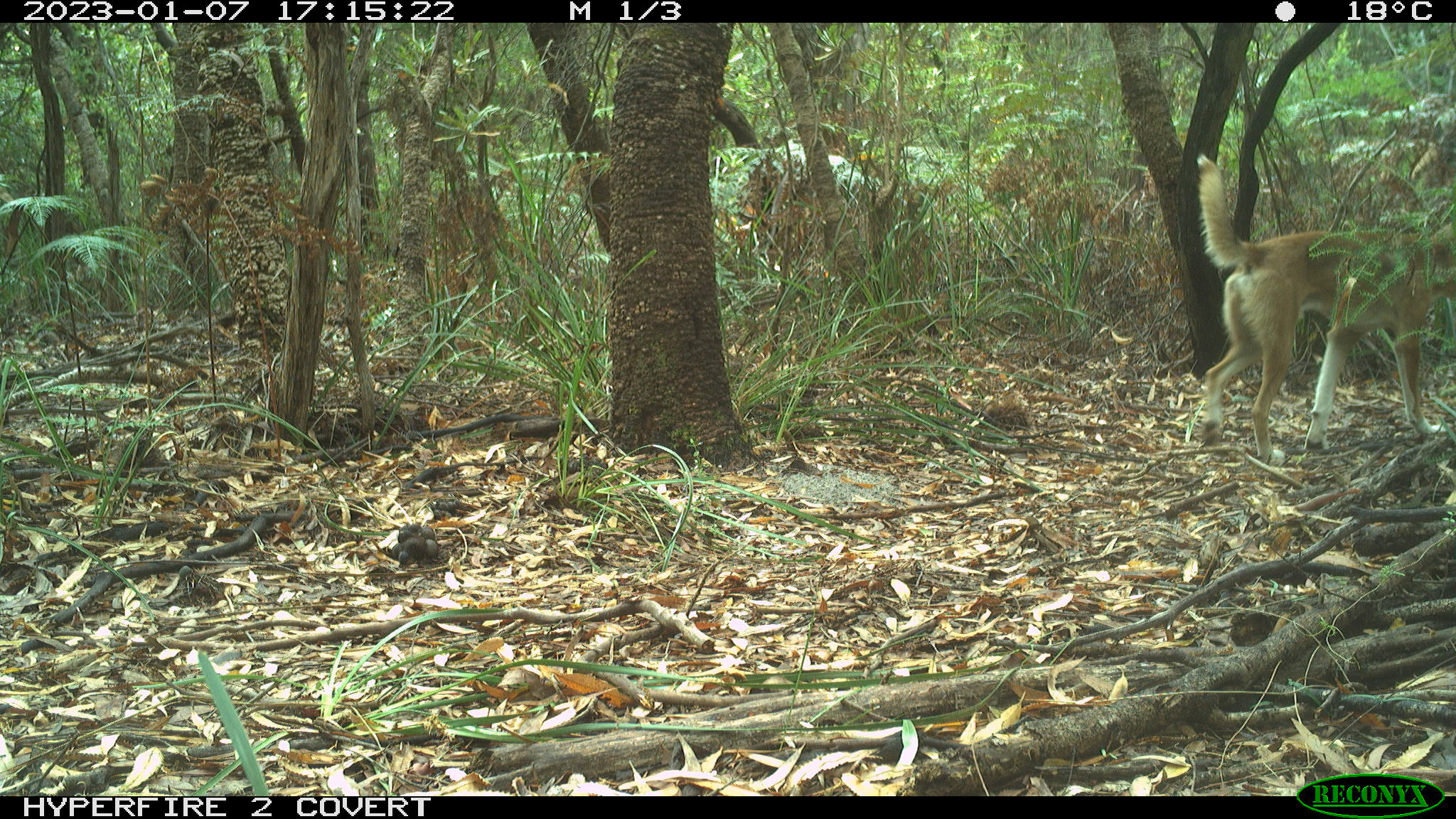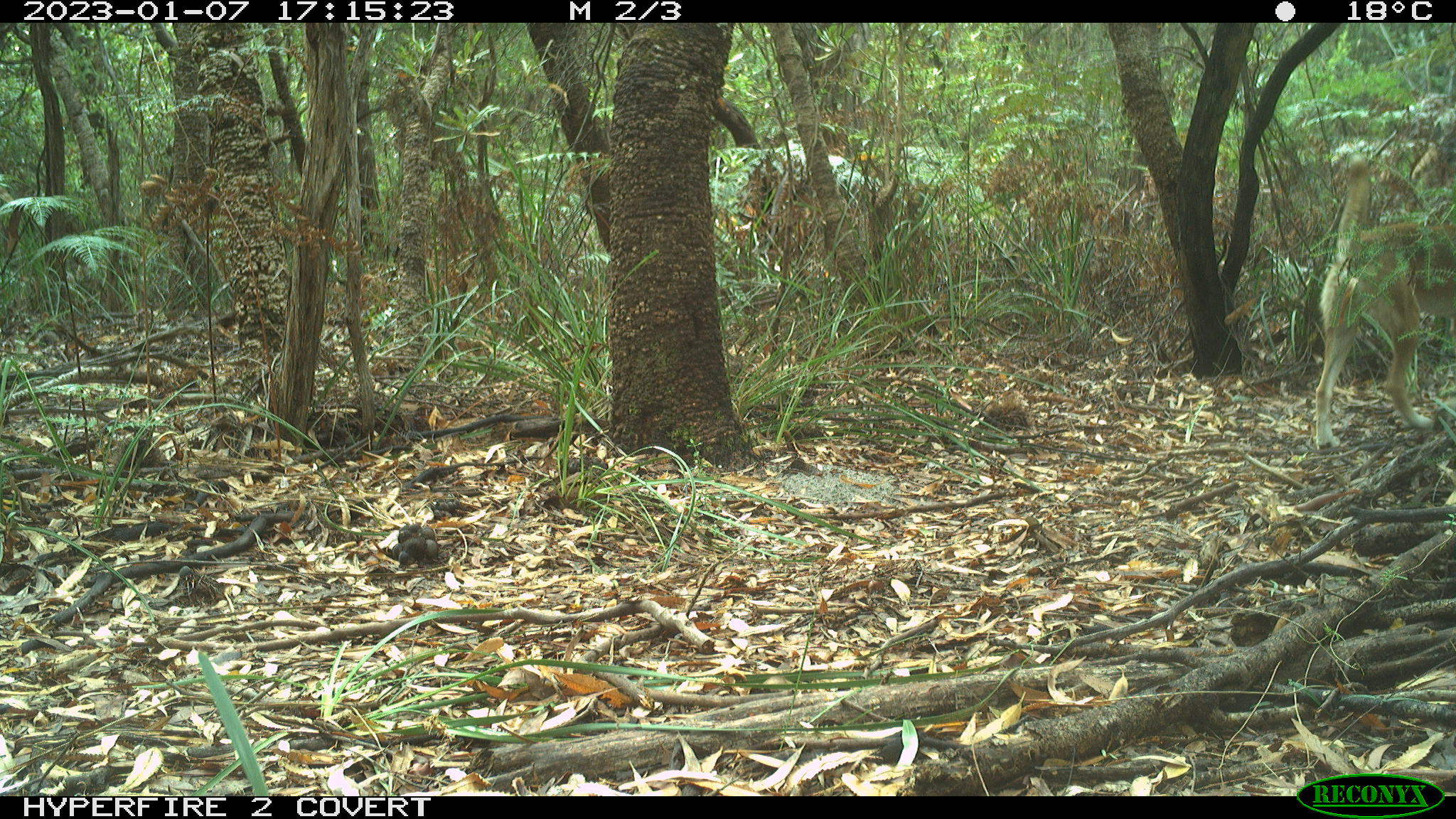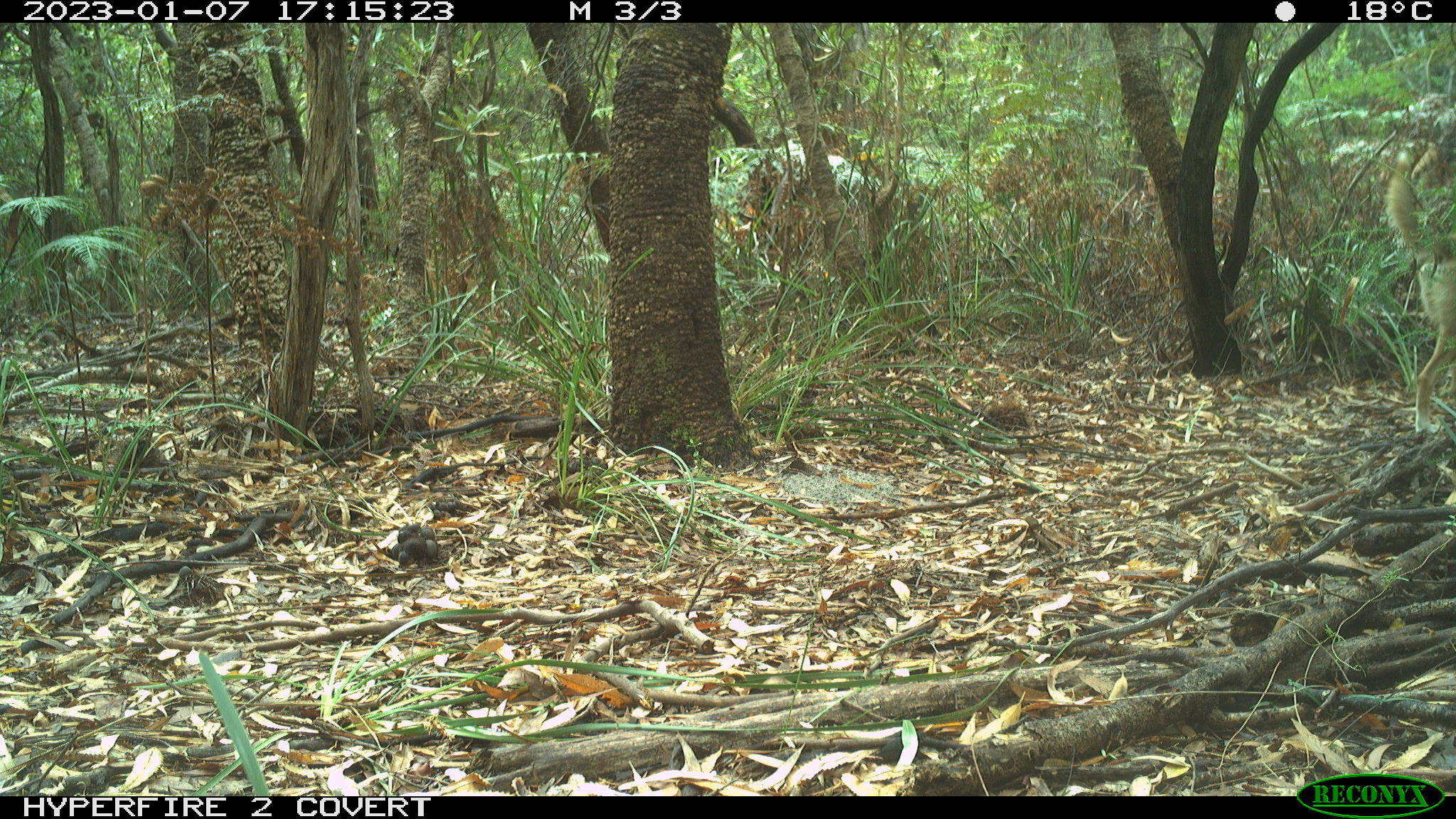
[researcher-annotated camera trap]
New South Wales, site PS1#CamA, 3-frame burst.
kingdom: Animalia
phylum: Chordata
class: Mammalia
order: Carnivora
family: Canidae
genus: Canis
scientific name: Canis familiaris dingo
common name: dingo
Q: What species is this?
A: Dingo (Canis familiaris dingo).